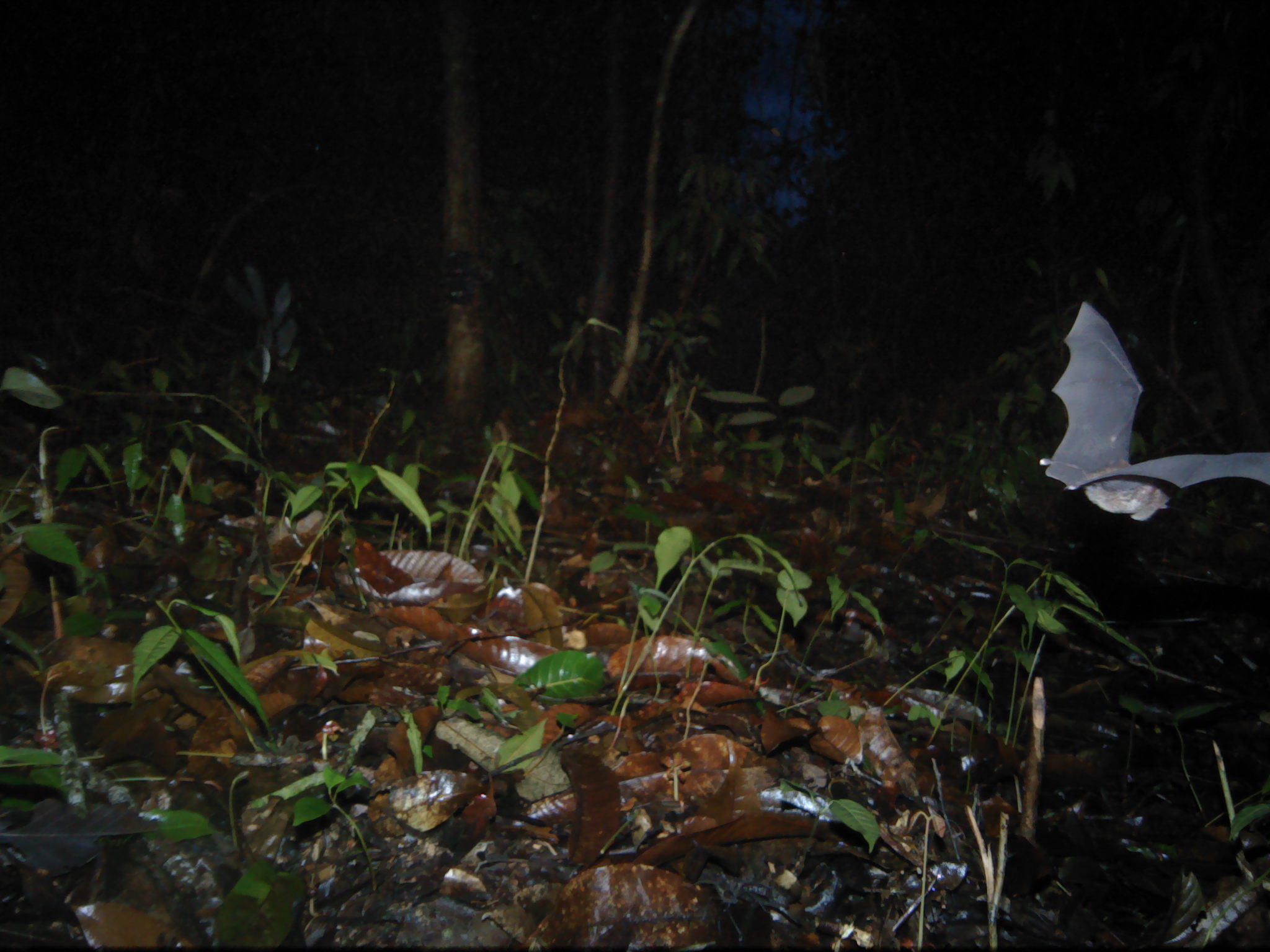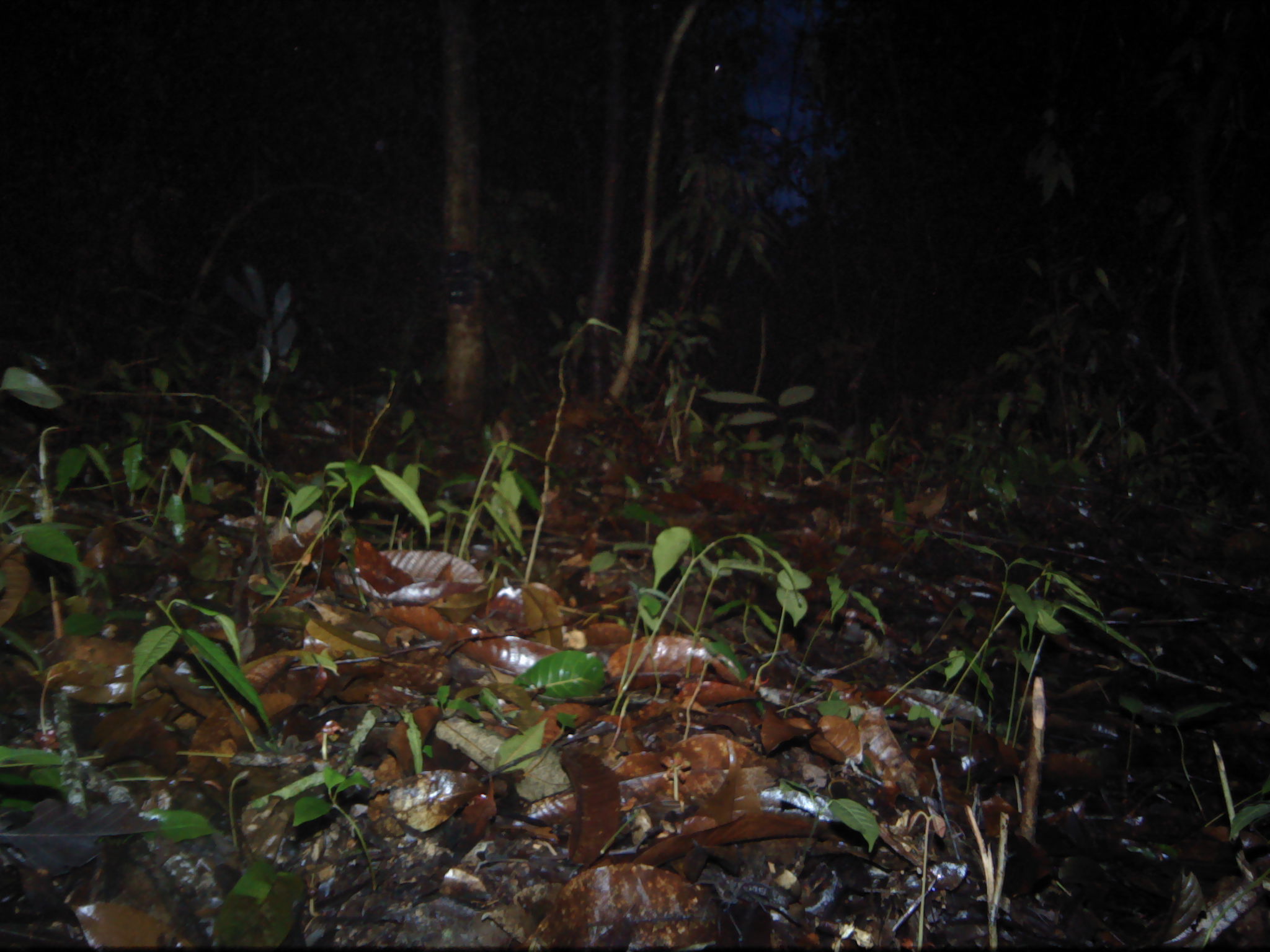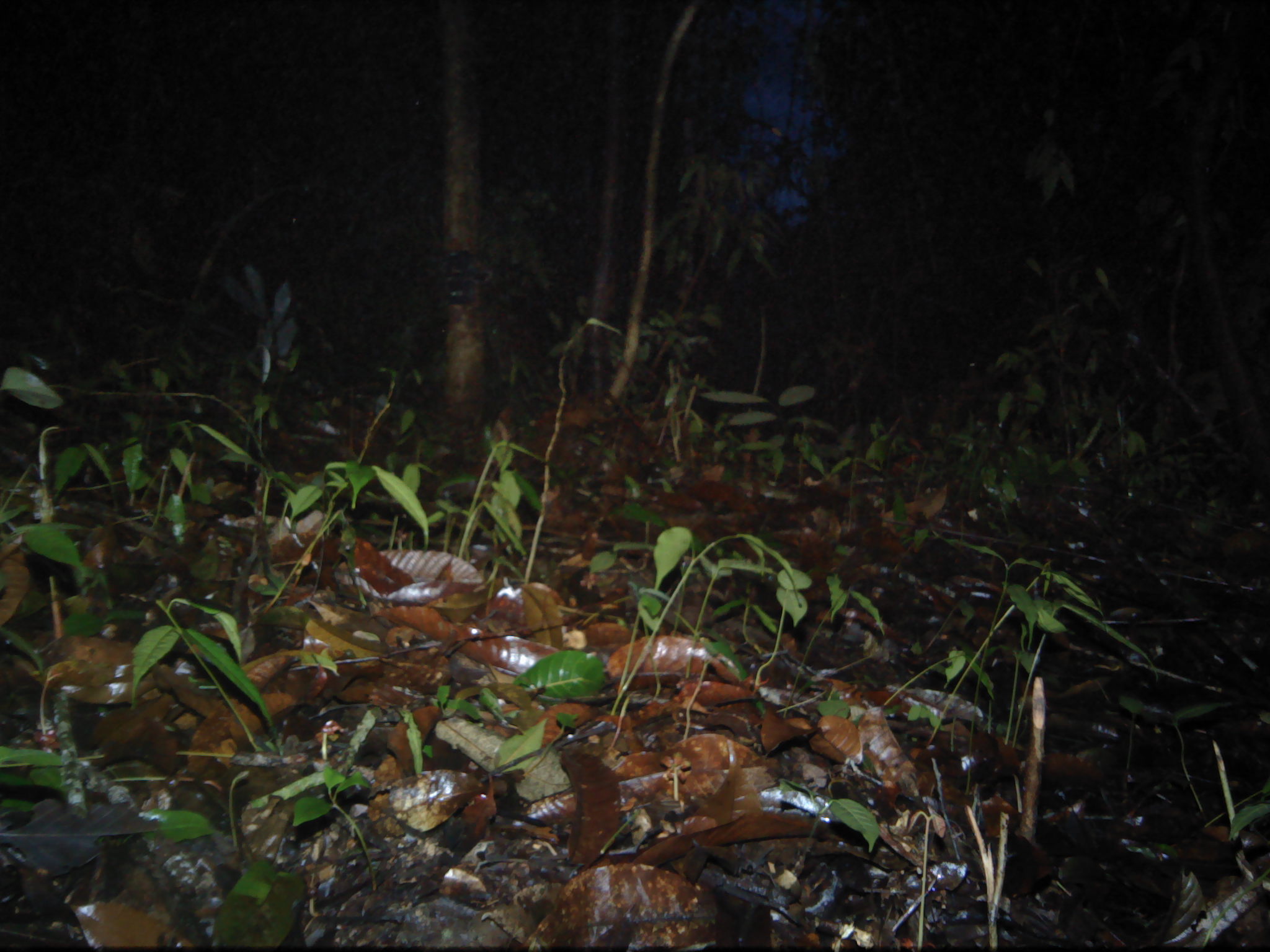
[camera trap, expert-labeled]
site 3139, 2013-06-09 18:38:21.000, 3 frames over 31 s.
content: unidentified animal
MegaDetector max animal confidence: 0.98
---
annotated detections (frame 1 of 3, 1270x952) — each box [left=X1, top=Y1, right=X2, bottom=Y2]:
unknown: [left=1032, top=296, right=1270, bottom=526]